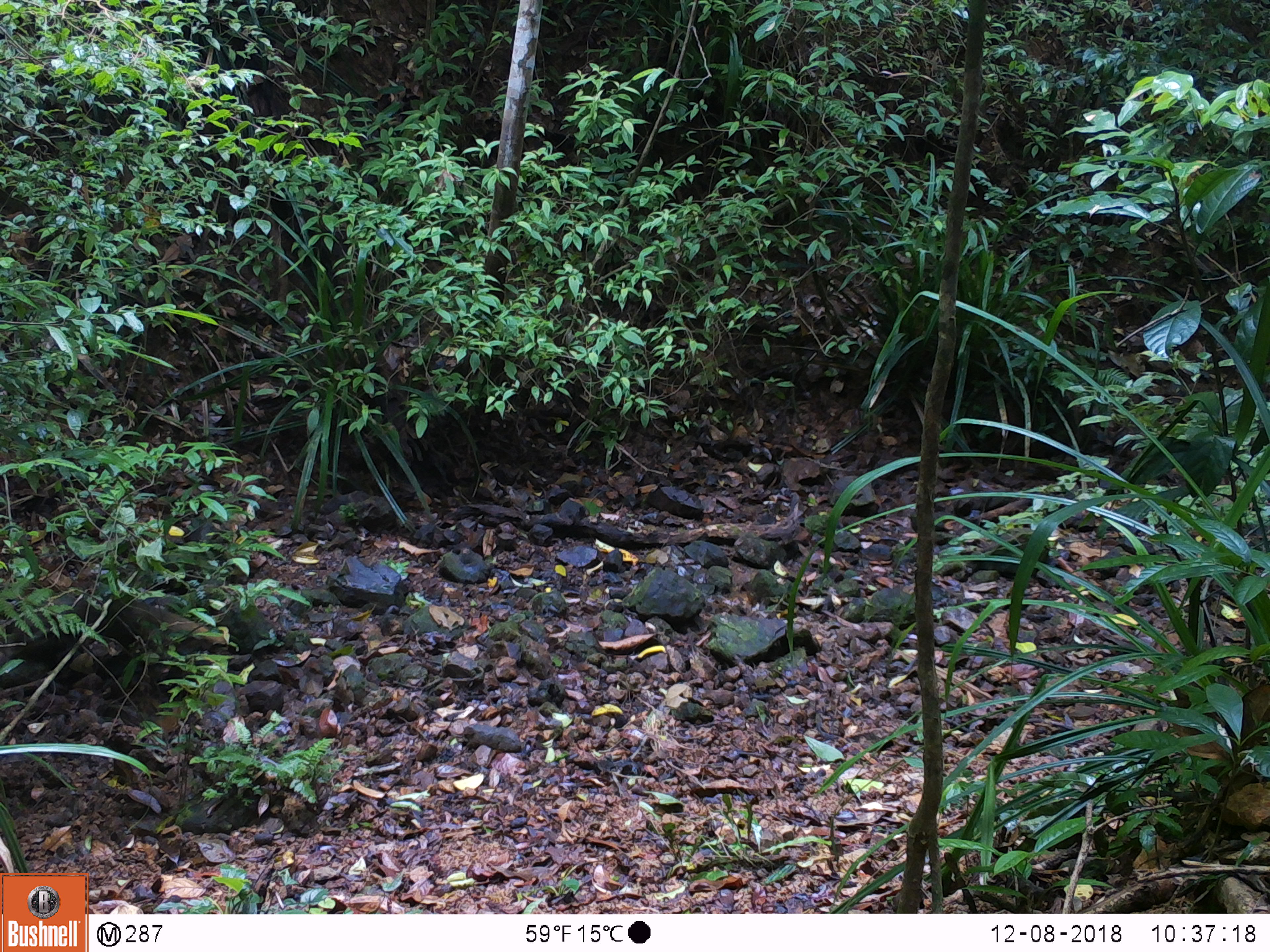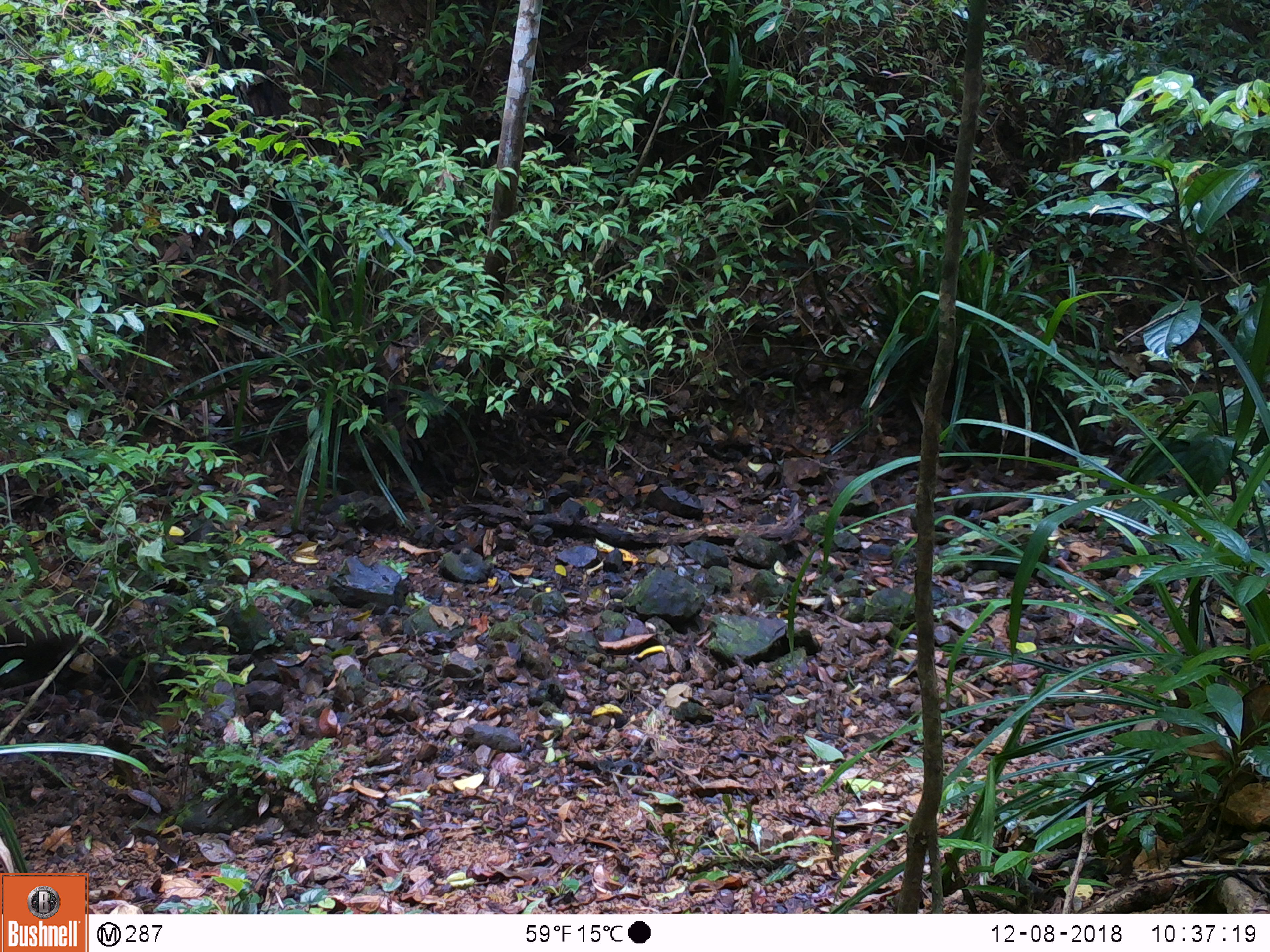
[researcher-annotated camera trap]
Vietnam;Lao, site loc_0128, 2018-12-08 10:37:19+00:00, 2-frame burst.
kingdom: Animalia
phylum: Chordata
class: Mammalia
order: Carnivora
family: Herpestidae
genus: Urva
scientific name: Urva urva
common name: crab-eating mongoose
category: crab eating mongoose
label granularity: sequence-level